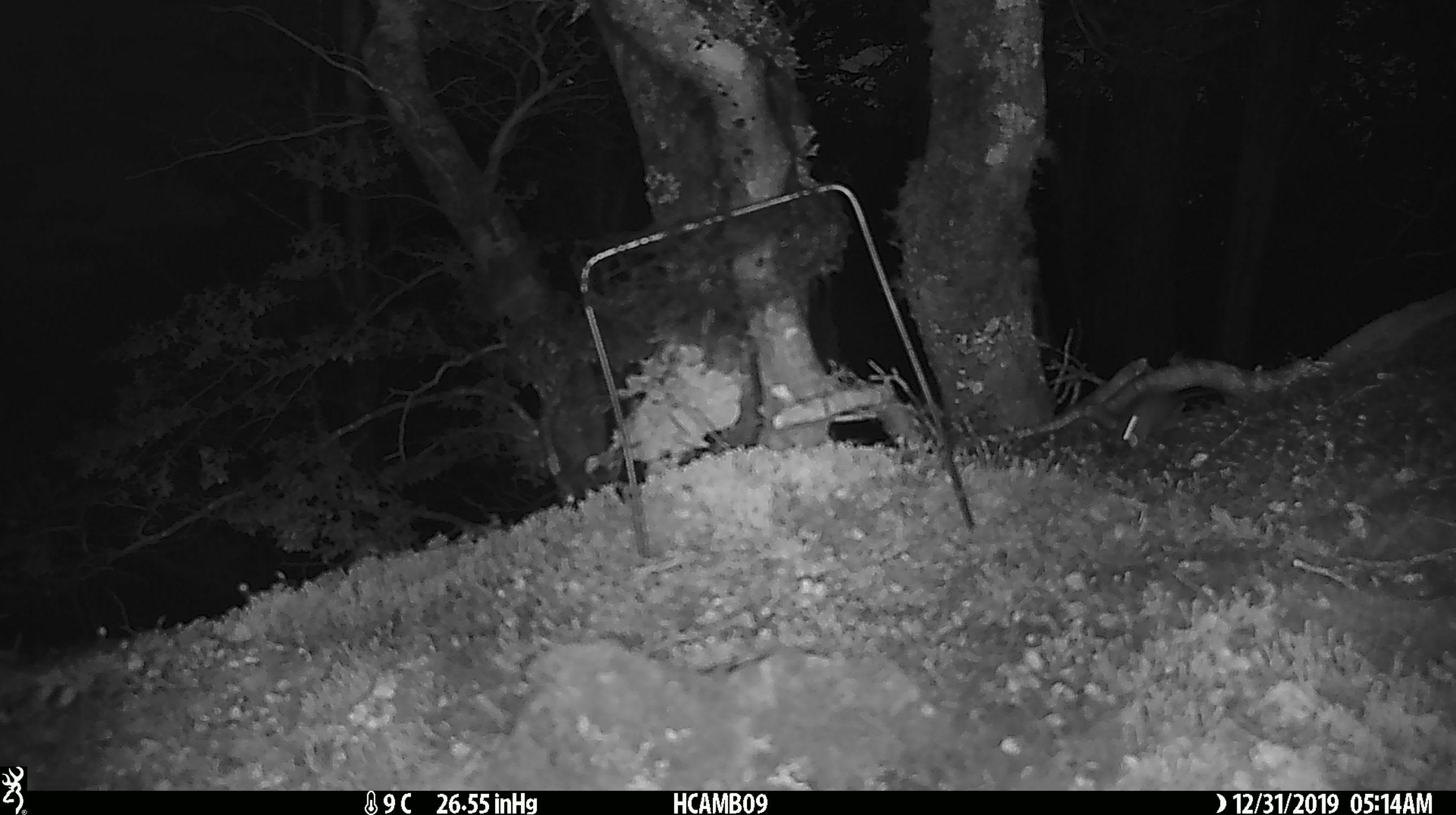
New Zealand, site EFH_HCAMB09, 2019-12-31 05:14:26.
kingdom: Animalia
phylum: Chordata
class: Mammalia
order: Rodentia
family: Muridae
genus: Mus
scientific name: Mus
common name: mouse